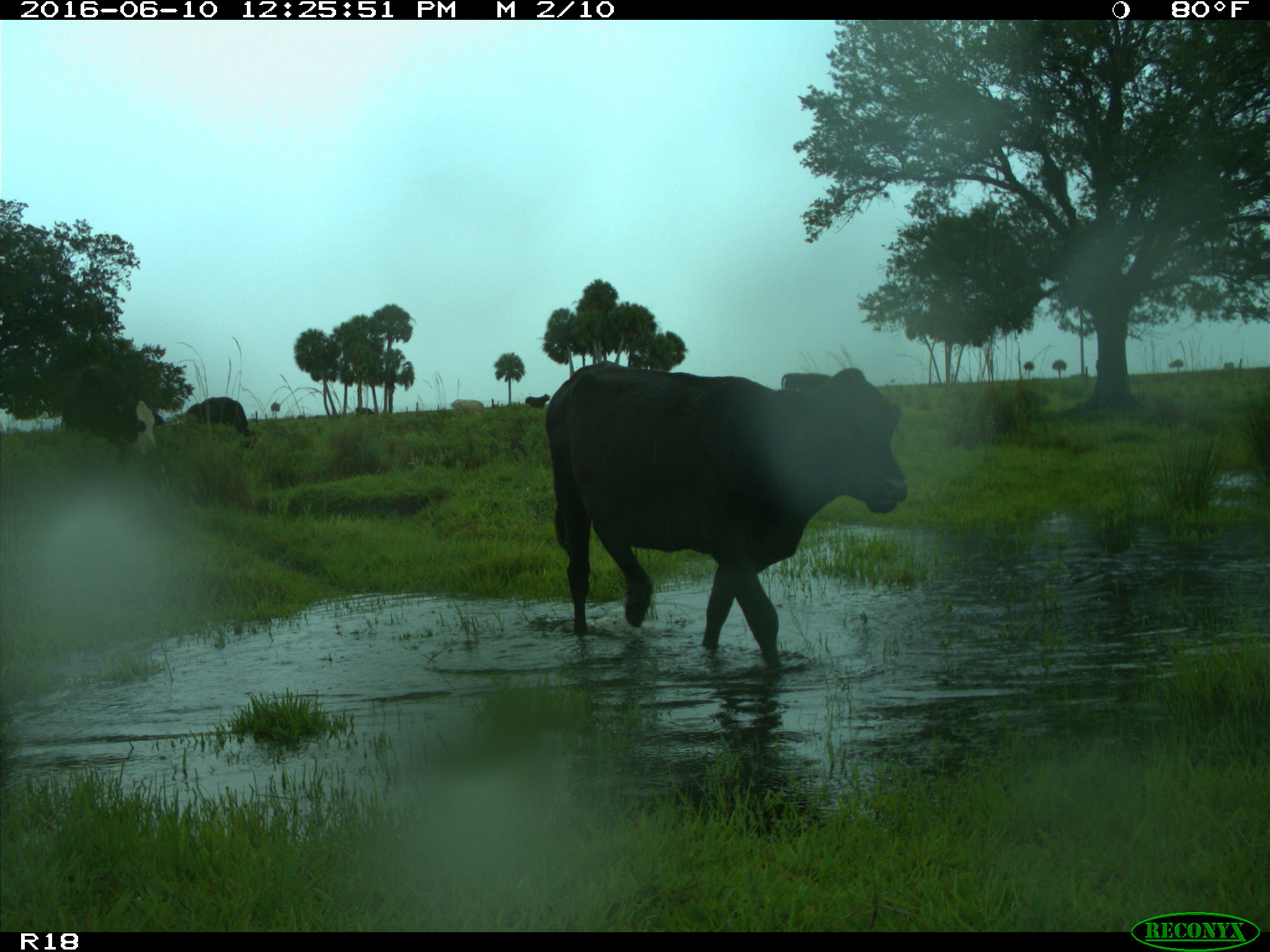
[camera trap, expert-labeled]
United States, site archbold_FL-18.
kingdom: Animalia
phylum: Chordata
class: Mammalia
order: Artiodactyla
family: Bovidae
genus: Bos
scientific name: Bos taurus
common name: domestic cow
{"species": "Bos taurus (domestic cow)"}